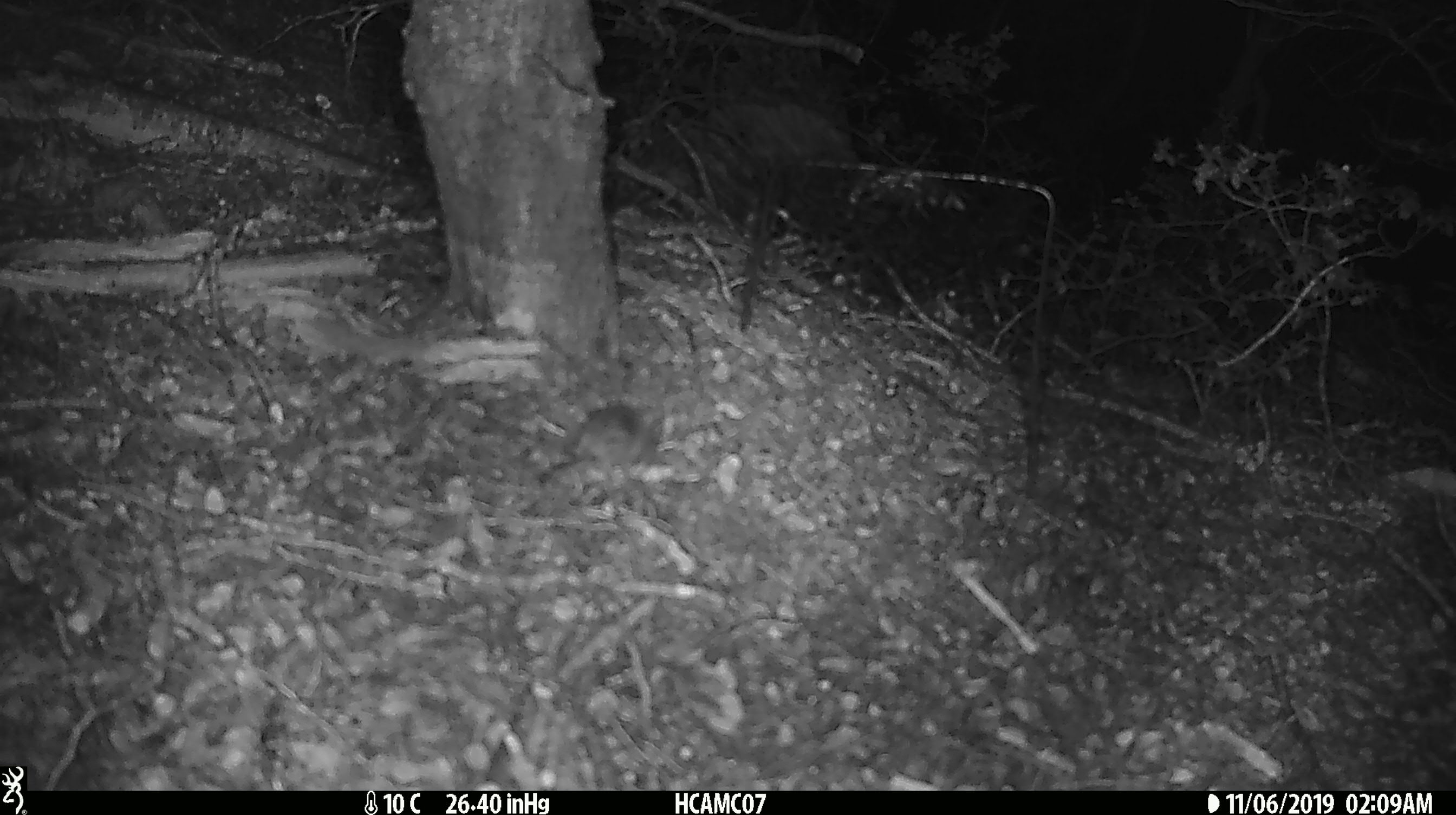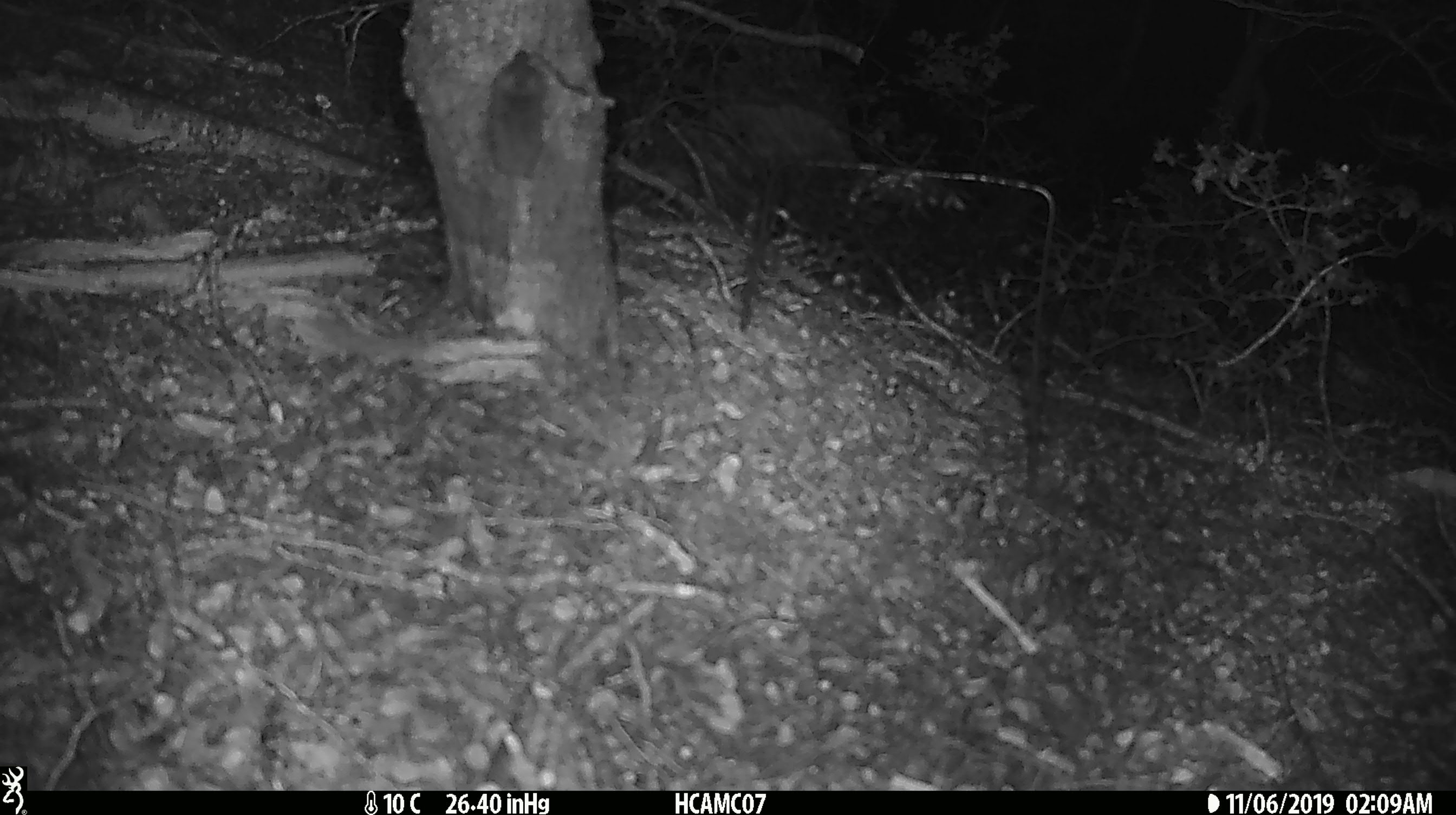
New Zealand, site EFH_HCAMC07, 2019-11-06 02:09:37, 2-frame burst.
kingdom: Animalia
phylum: Chordata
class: Mammalia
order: Rodentia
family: Muridae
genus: Mus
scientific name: Mus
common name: mouse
Mouse (Mus).